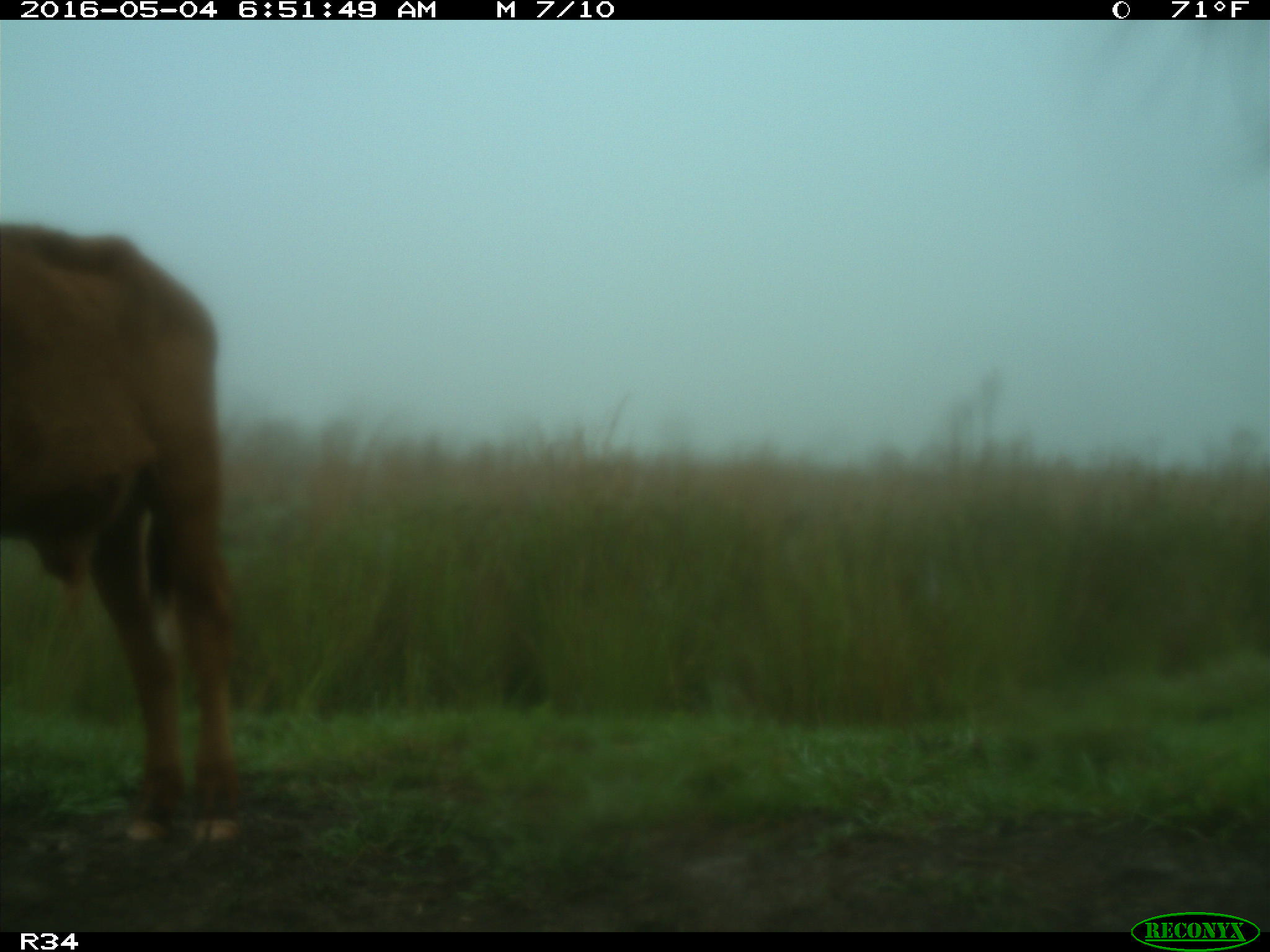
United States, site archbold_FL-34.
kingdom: Animalia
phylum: Chordata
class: Mammalia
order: Artiodactyla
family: Bovidae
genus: Bos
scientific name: Bos taurus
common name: domestic cow